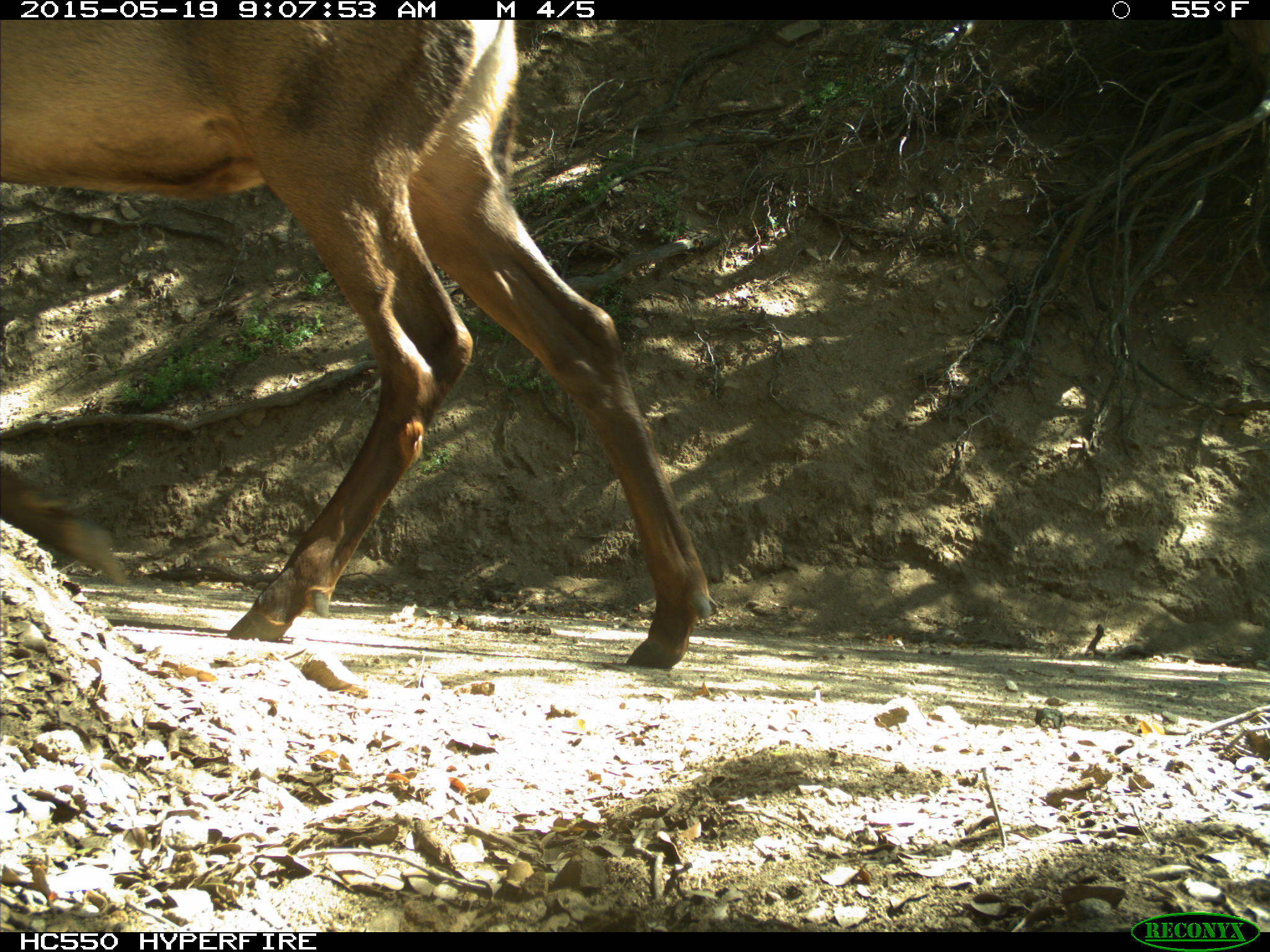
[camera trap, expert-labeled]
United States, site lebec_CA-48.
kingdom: Animalia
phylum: Chordata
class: Mammalia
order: Artiodactyla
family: Cervidae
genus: Cervus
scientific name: Cervus canadensis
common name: elk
Cervus canadensis (elk).